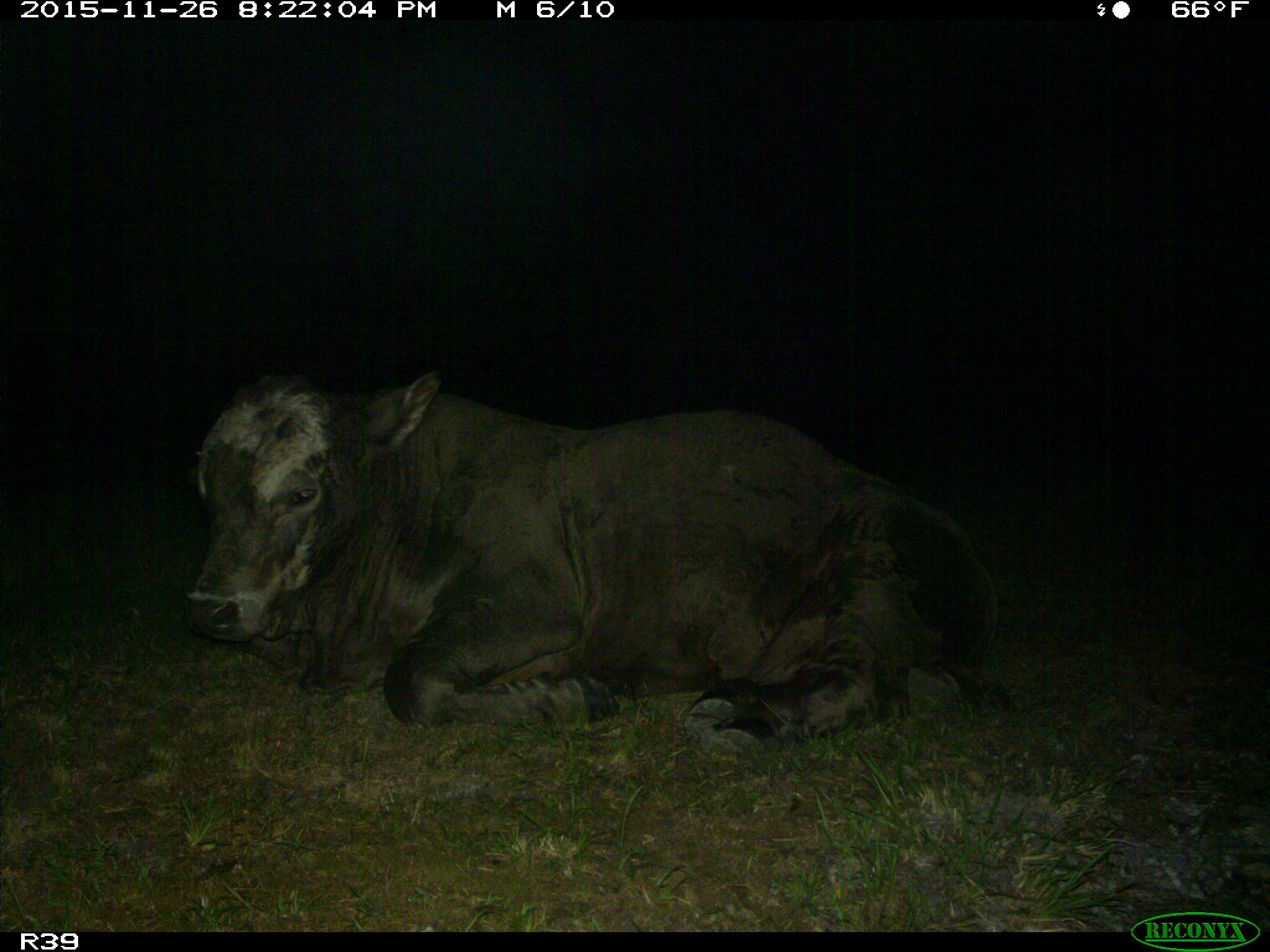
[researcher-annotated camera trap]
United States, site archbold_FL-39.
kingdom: Animalia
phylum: Chordata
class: Mammalia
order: Artiodactyla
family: Bovidae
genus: Bos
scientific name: Bos taurus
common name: domestic cow